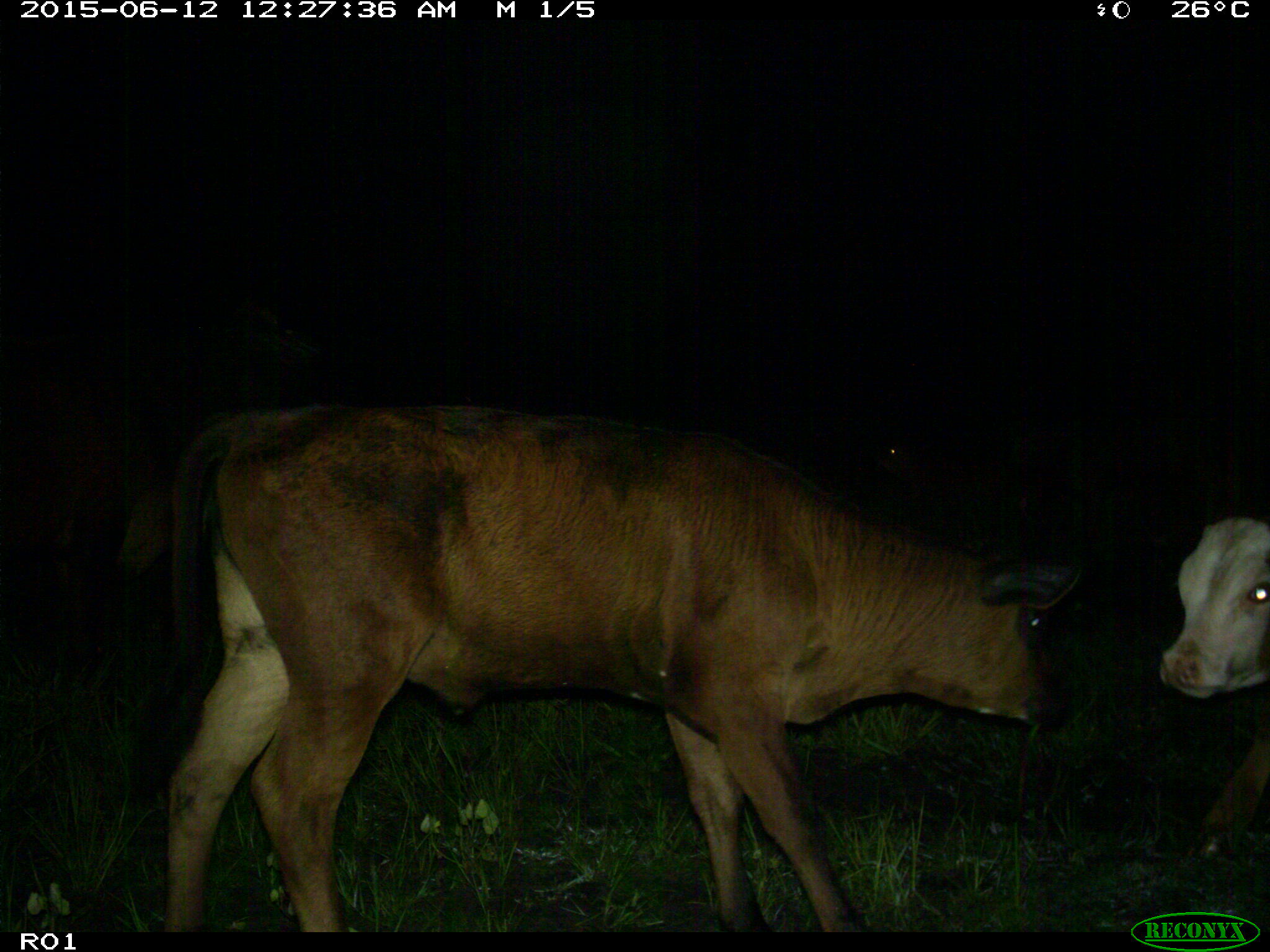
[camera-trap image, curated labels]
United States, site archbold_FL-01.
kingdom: Animalia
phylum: Chordata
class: Mammalia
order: Artiodactyla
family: Bovidae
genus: Bos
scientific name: Bos taurus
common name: domestic cow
Bos taurus (domestic cow).